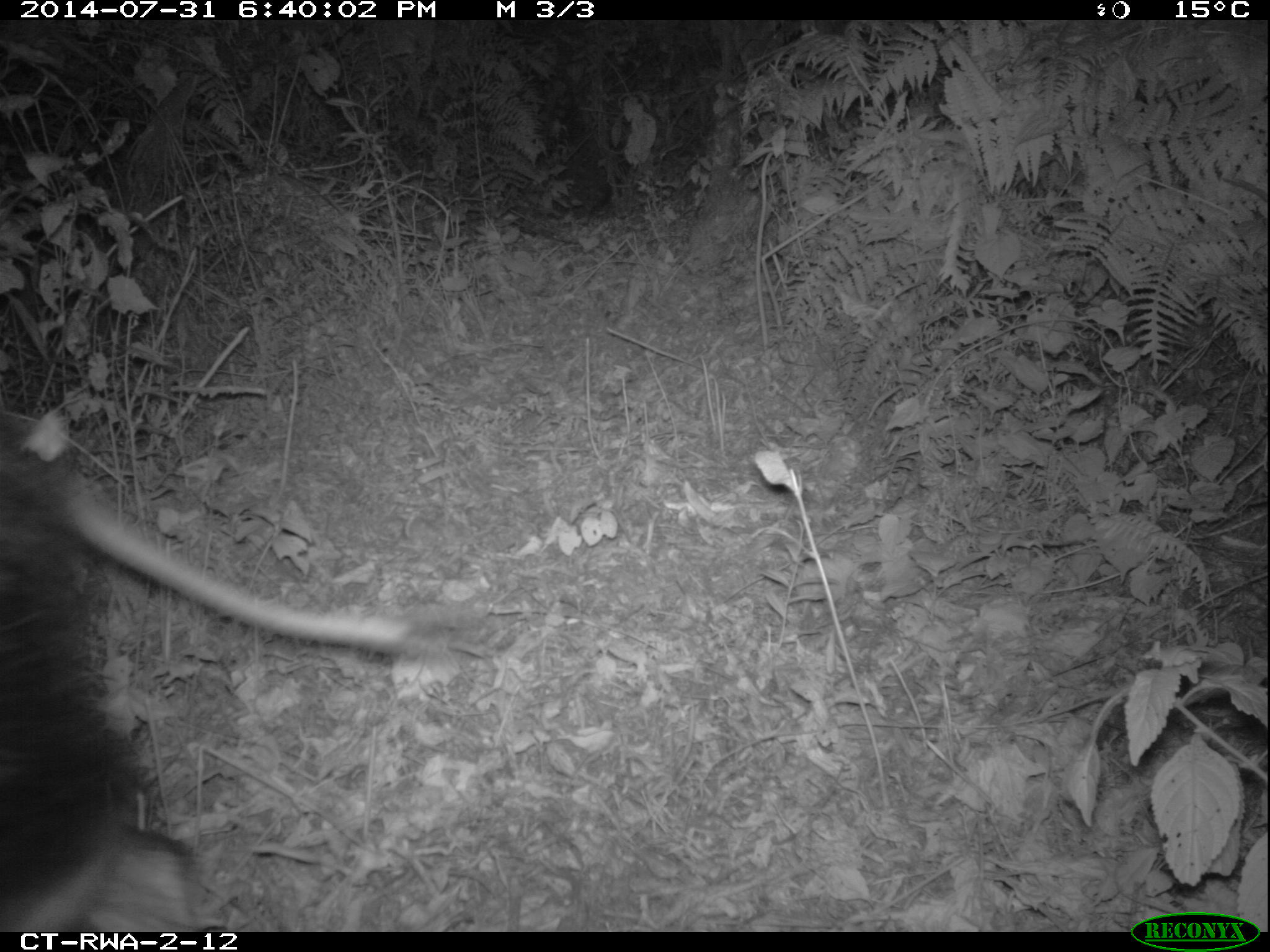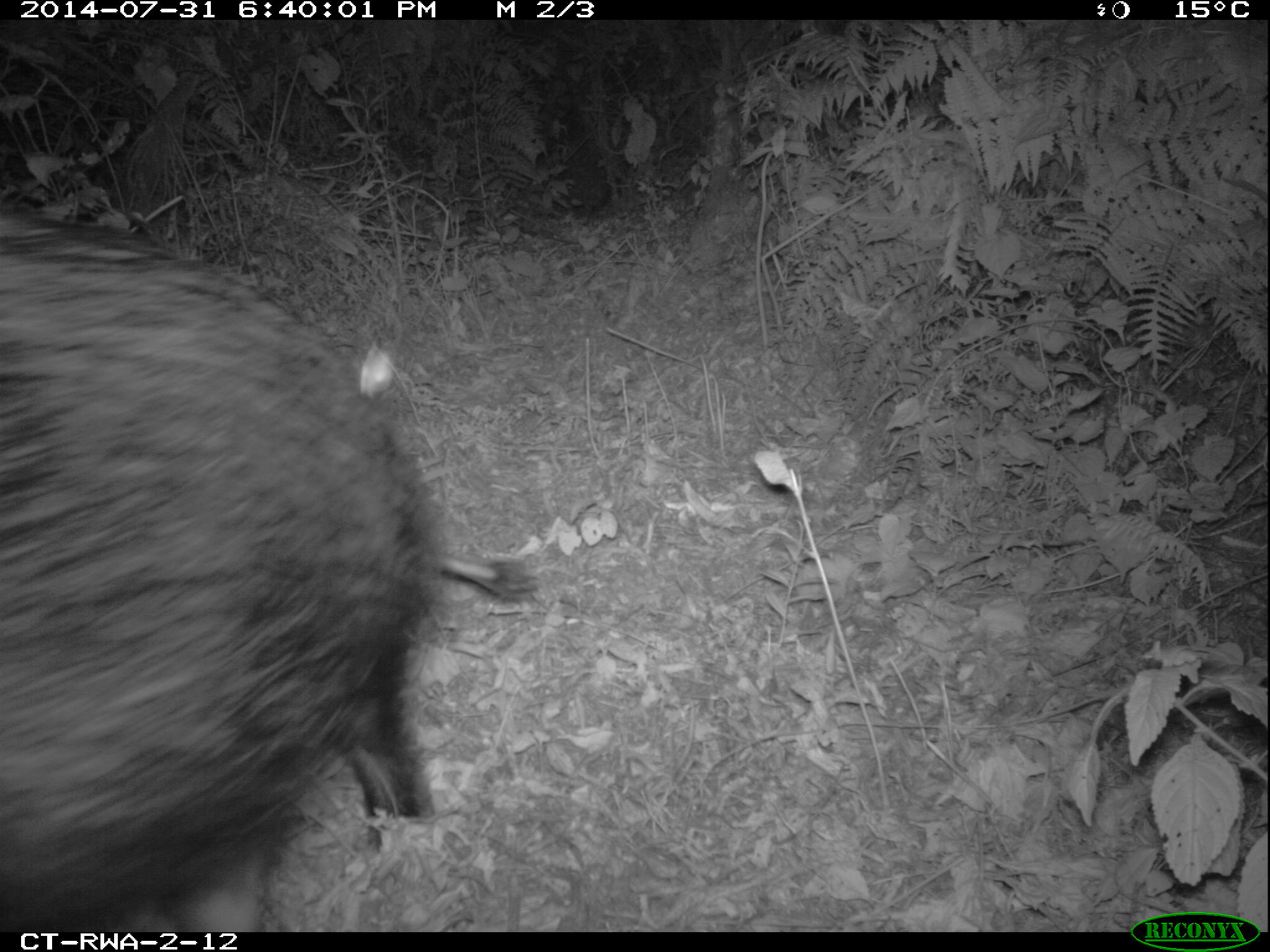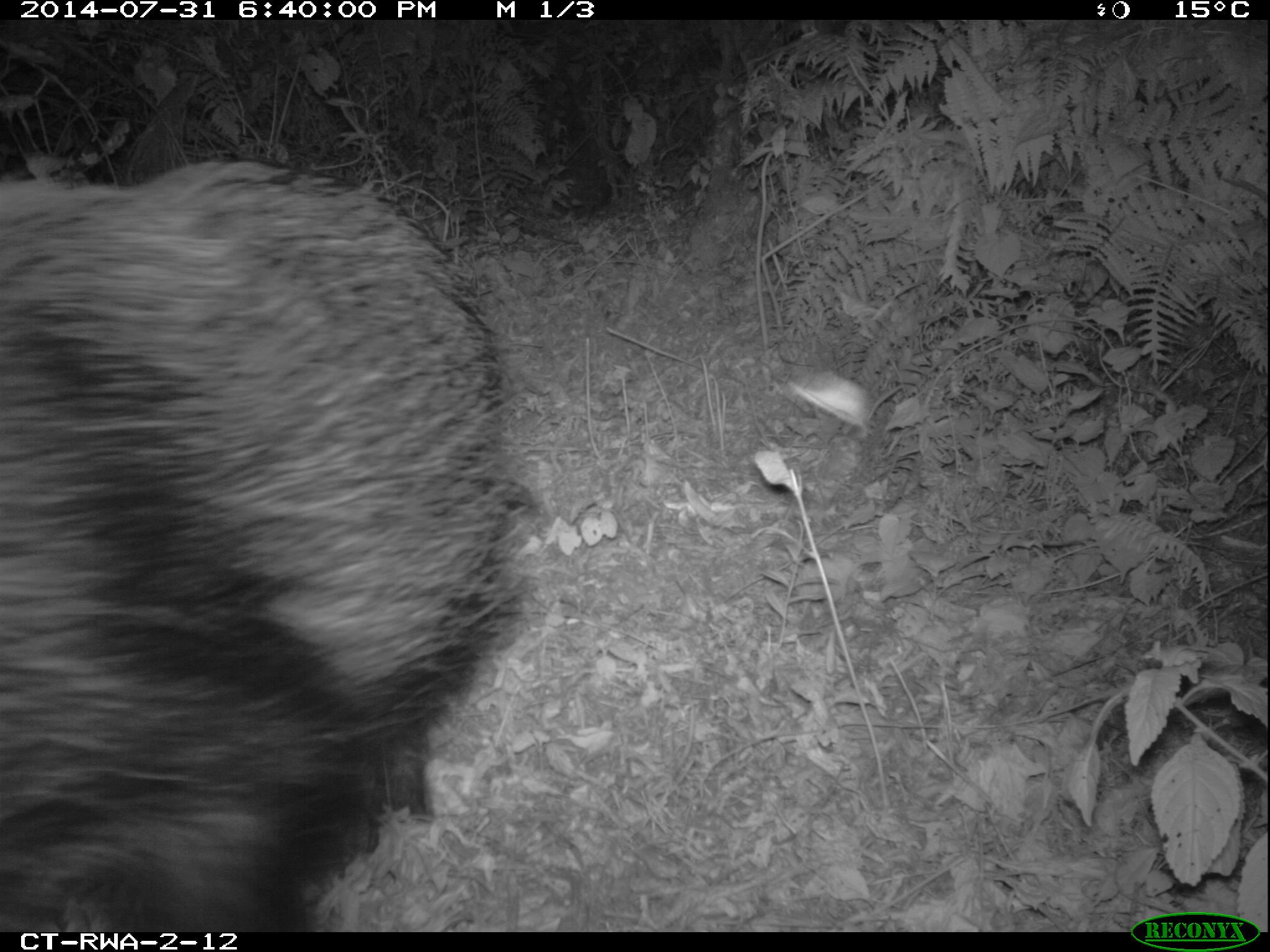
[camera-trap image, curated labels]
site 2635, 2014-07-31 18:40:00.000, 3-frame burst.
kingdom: Animalia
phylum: Chordata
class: Mammalia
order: Artiodactyla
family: Suidae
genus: Potamochoerus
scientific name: Potamochoerus larvatus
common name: bushpig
Potamochoerus larvatus (bushpig), count 2.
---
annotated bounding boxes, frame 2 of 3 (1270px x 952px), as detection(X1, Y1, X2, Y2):
potamochoerus larvatus: detection(0, 200, 535, 928)